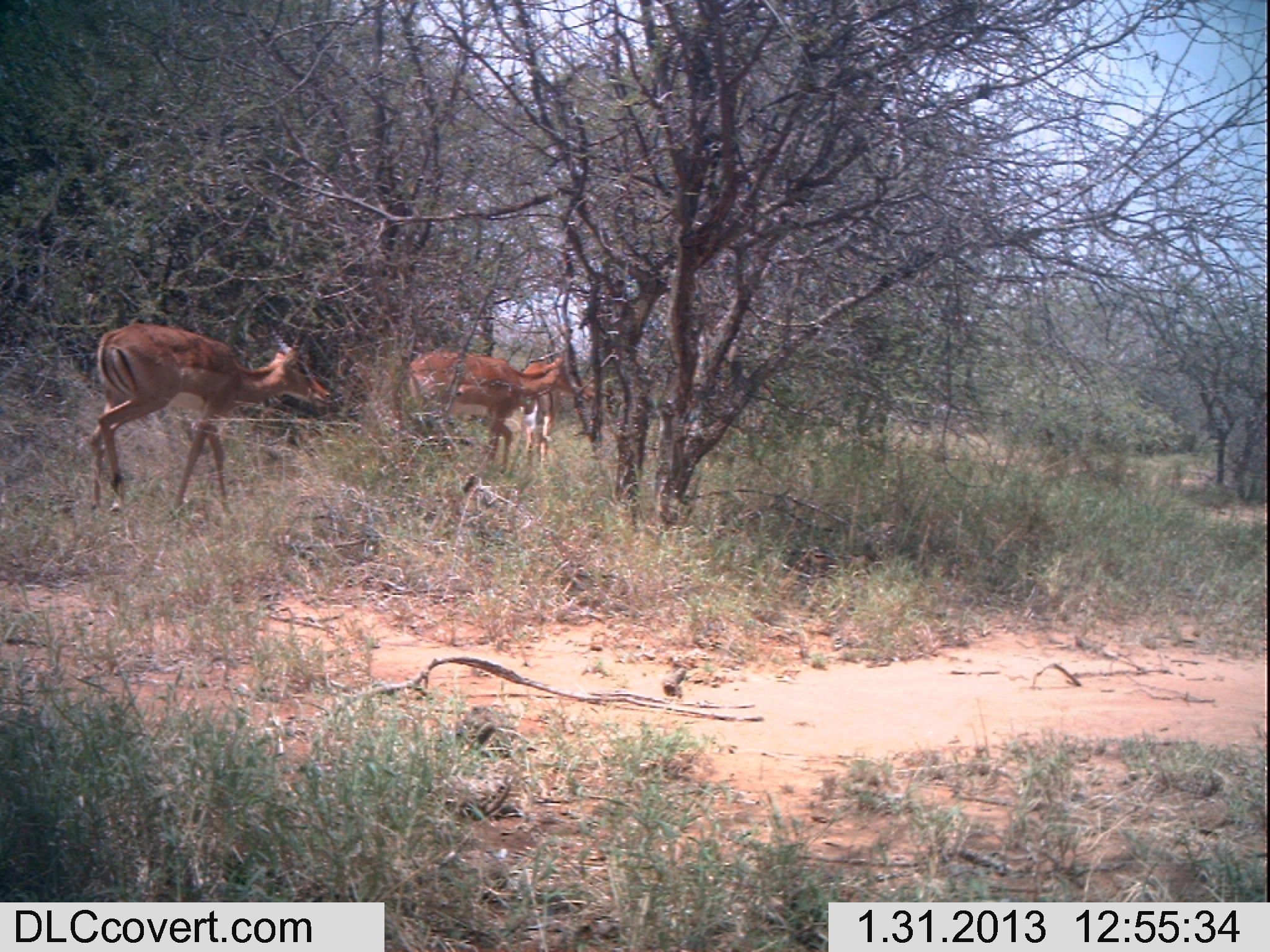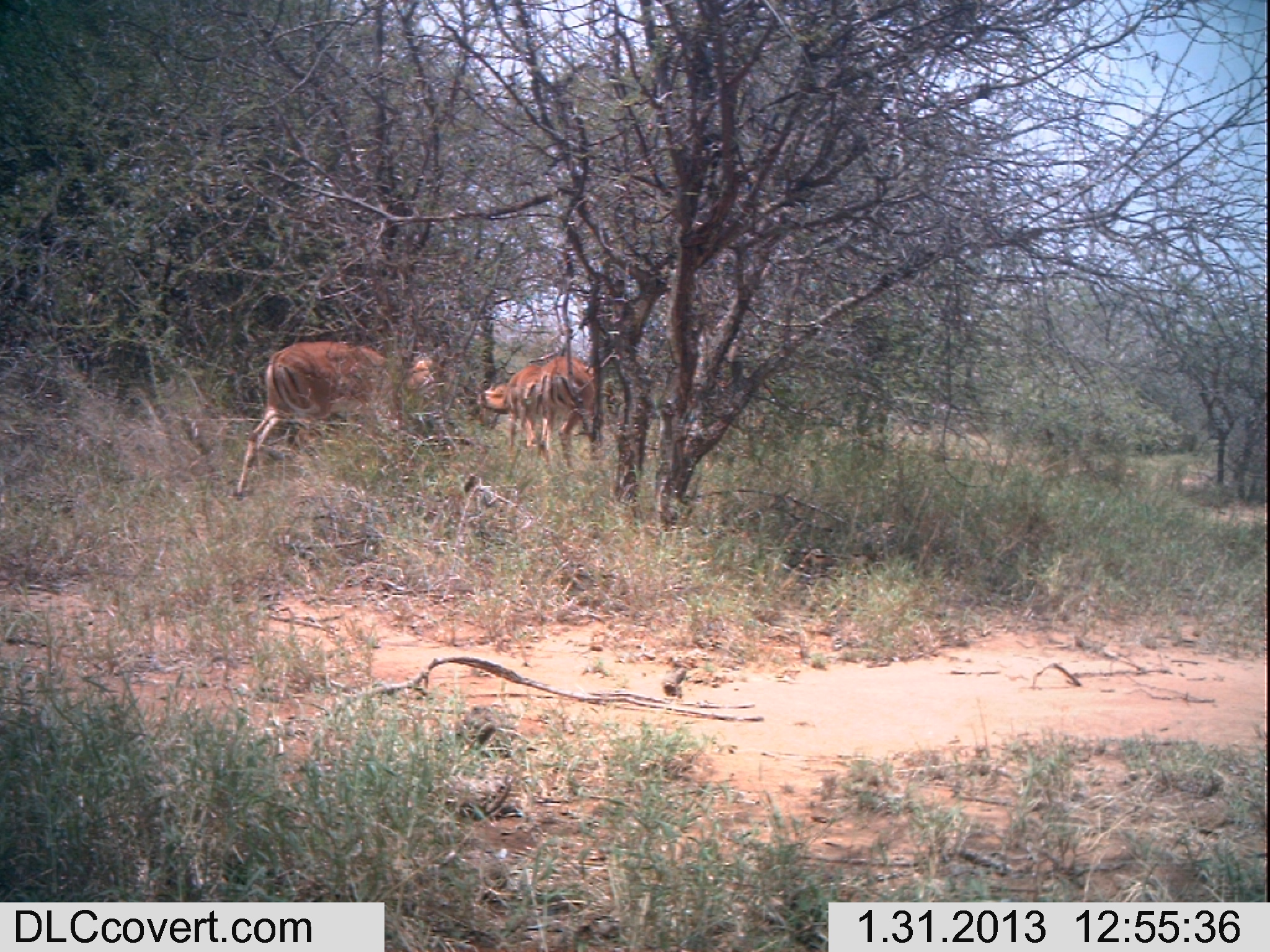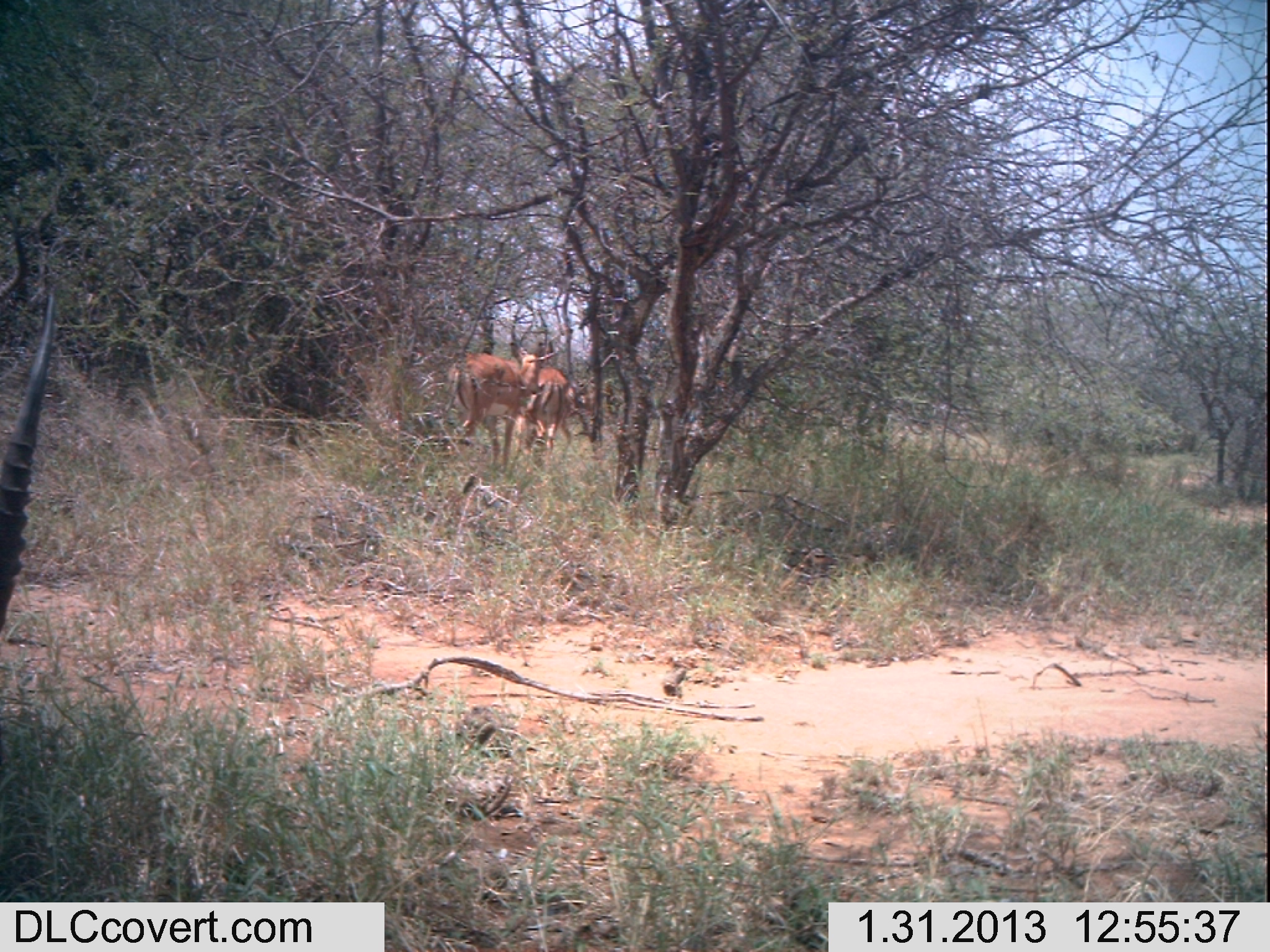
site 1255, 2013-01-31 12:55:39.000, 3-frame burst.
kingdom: Animalia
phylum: Chordata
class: Mammalia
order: Artiodactyla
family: Bovidae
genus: Aepyceros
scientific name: Aepyceros melampus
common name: impala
Aepyceros melampus (impala), count 3.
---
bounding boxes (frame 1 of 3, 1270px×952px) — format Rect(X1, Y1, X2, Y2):
aepyceros melampus: Rect(88, 304, 329, 490); Rect(404, 309, 593, 479); Rect(521, 354, 562, 472)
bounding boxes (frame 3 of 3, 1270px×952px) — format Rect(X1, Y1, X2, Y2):
aepyceros melampus: Rect(0, 200, 56, 642); Rect(446, 340, 558, 474); Rect(505, 302, 570, 461)